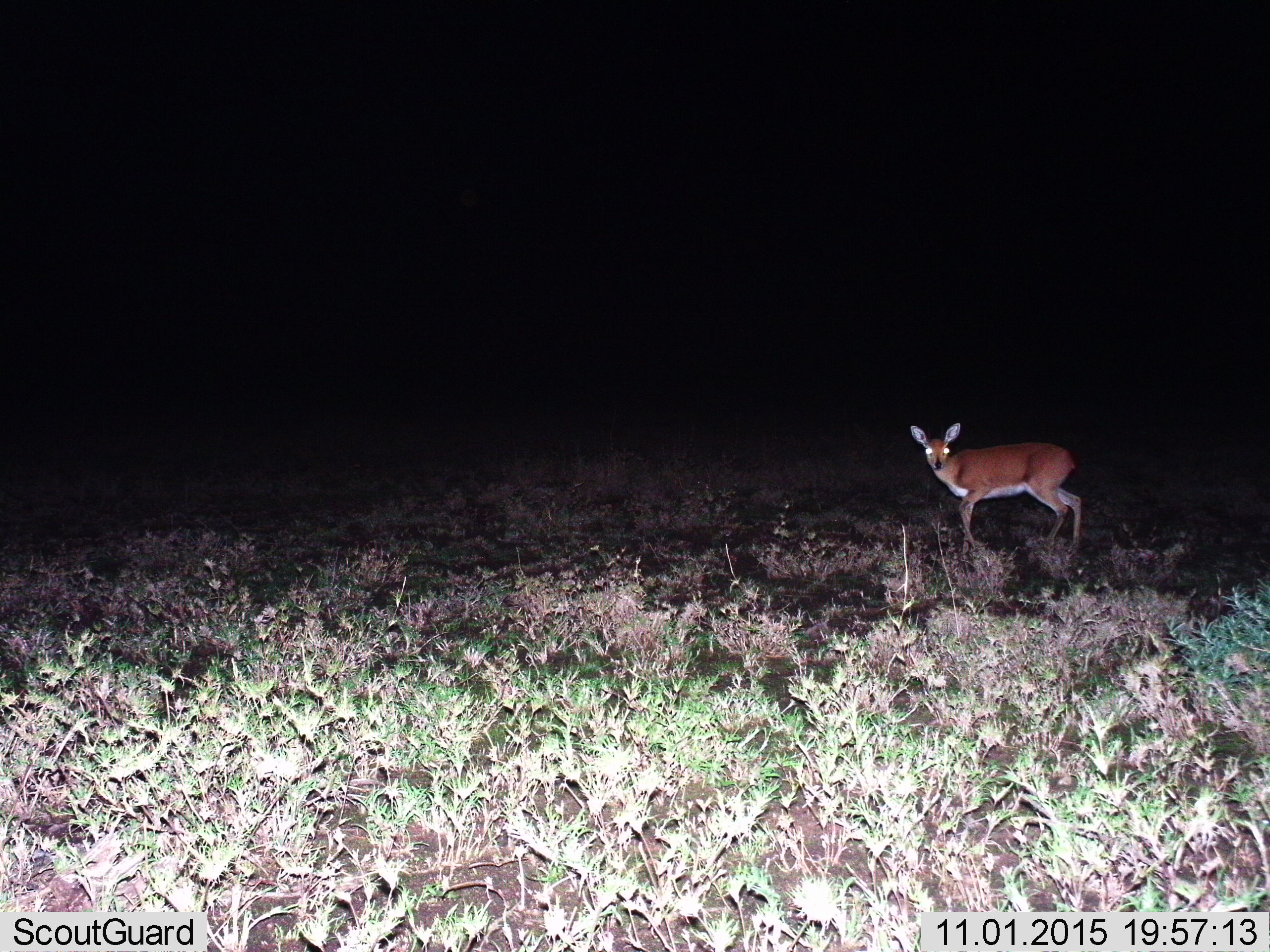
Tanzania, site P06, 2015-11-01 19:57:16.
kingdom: Animalia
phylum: Chordata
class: Mammalia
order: Artiodactyla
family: Bovidae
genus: Madoqua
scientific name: Madoqua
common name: dikdik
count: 1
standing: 67%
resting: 33%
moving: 33%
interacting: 0%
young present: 0%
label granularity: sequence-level